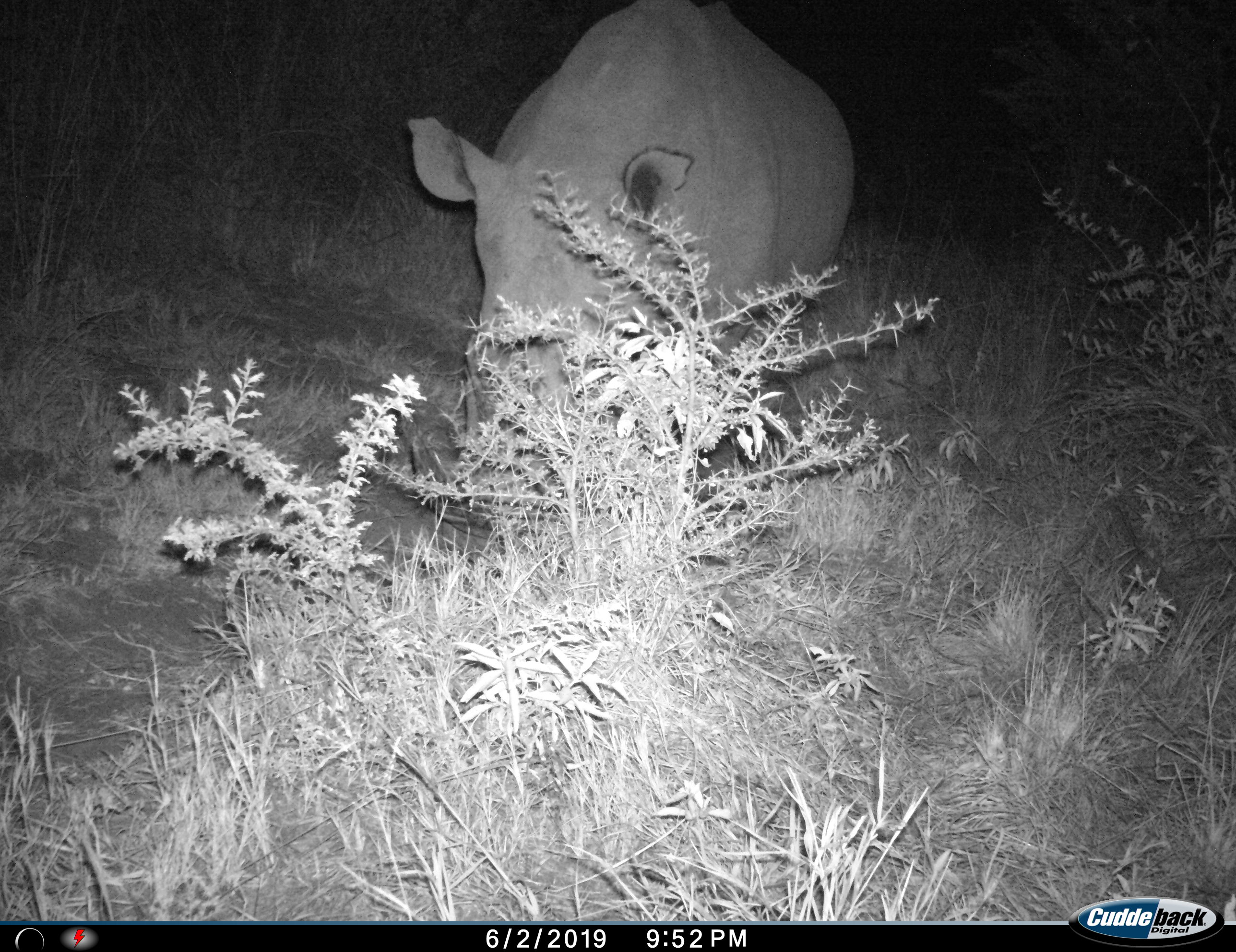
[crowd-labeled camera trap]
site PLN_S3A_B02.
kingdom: Animalia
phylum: Chordata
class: Mammalia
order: Perissodactyla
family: Rhinocerotidae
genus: Ceratotherium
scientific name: Ceratotherium simum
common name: white rhinoceros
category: rhinoceroswhite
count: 1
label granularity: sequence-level